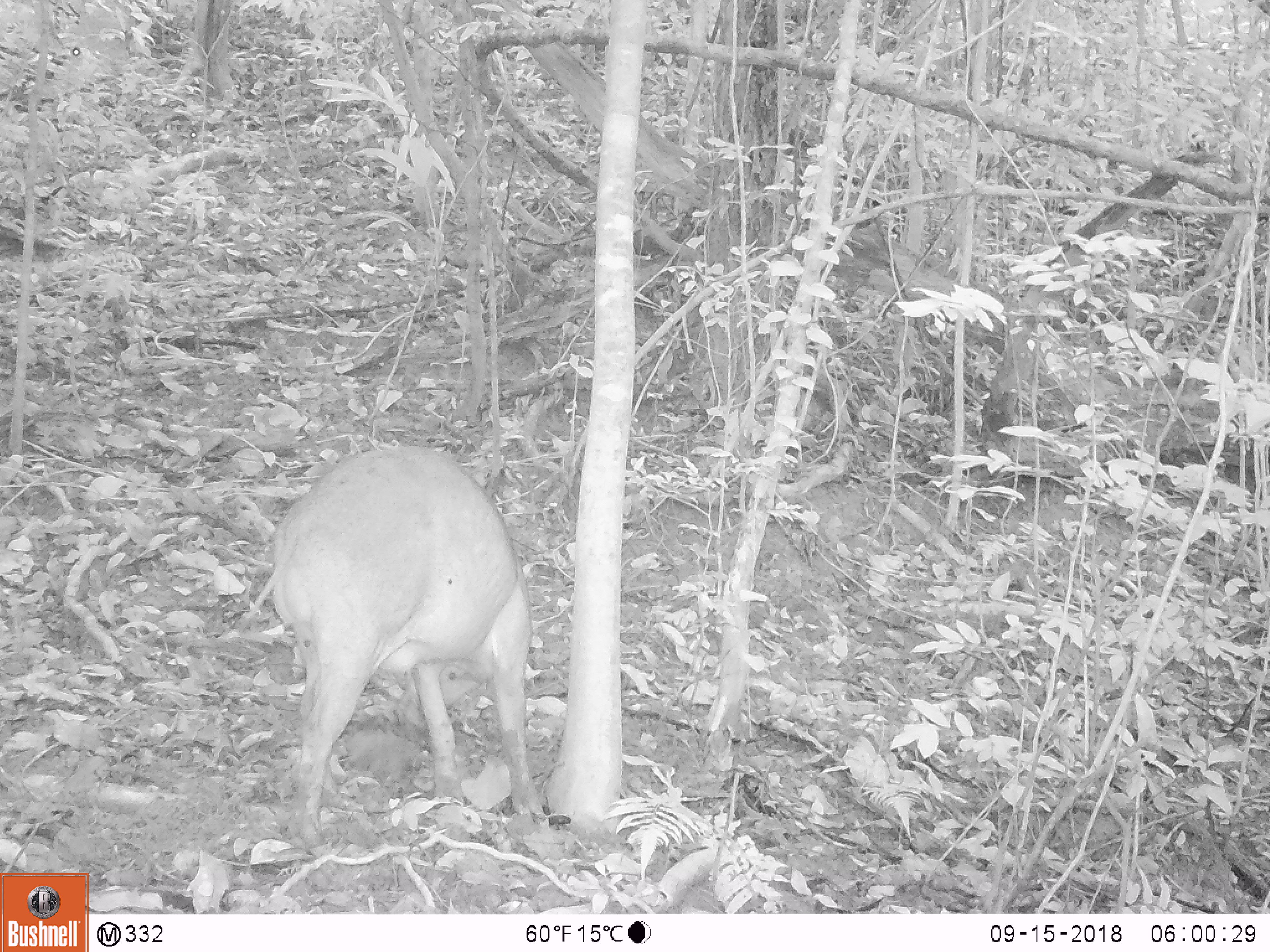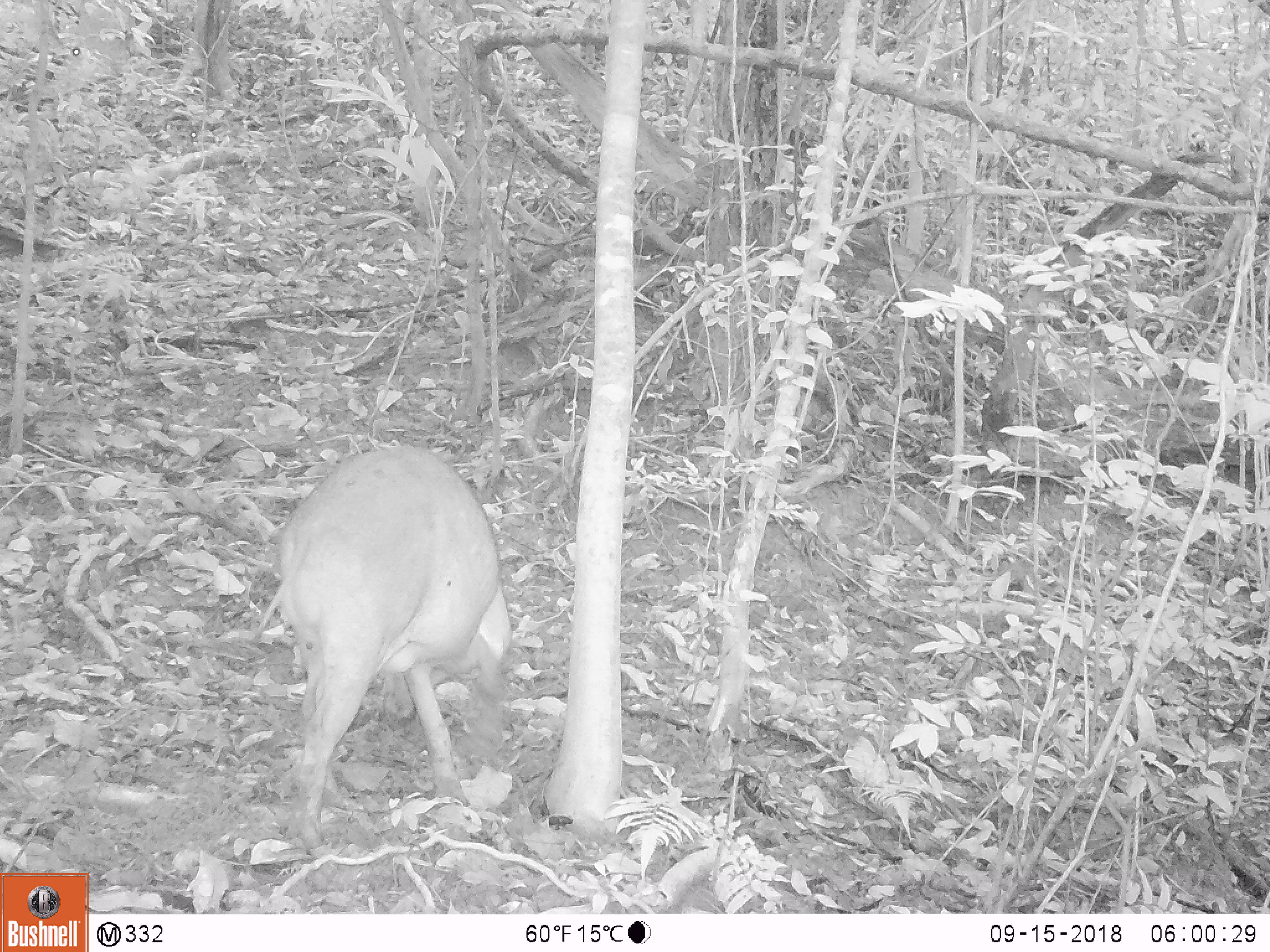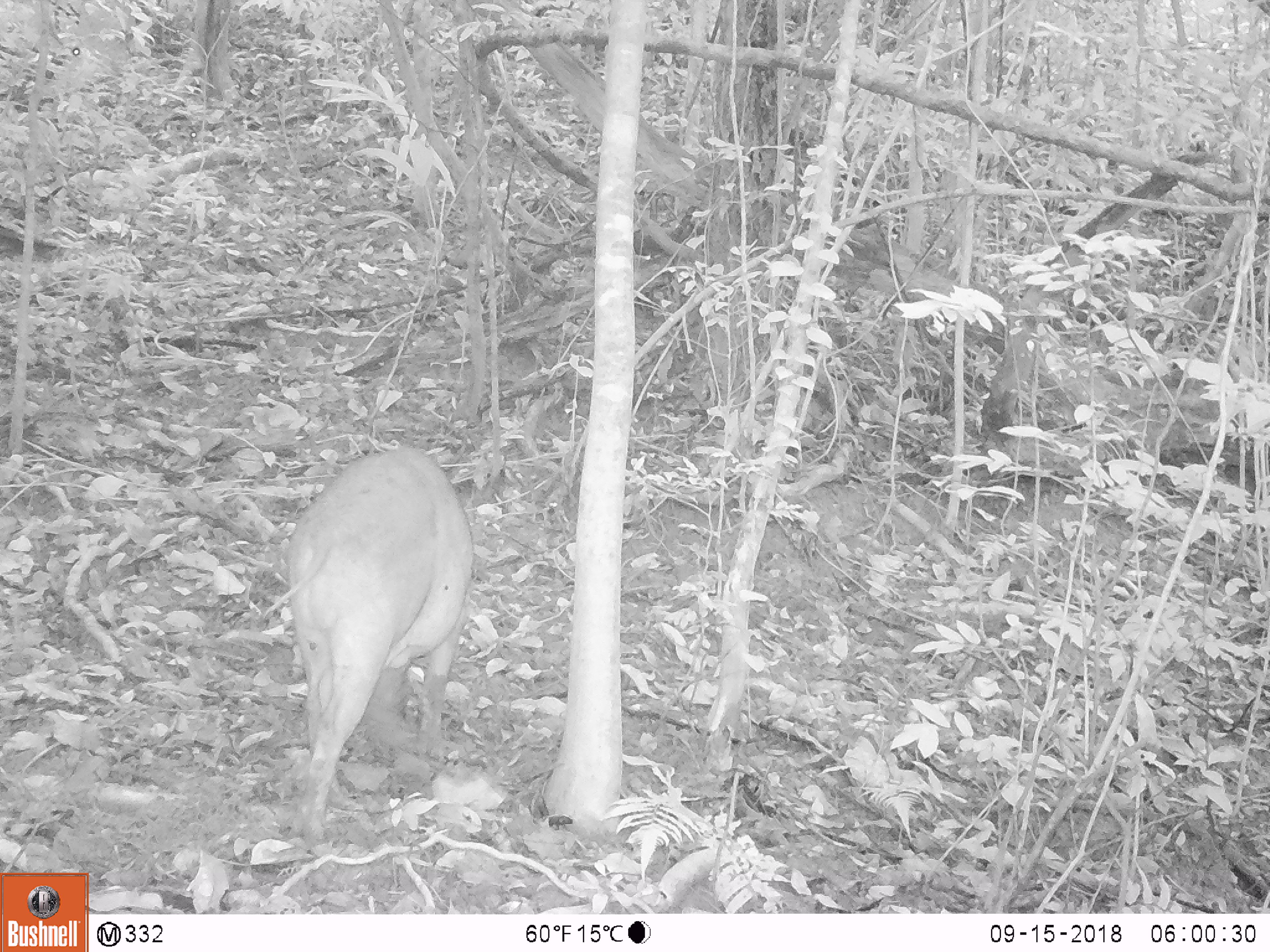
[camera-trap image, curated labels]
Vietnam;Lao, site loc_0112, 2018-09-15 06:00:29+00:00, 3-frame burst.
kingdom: Animalia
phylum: Chordata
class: Mammalia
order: Artiodactyla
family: Suidae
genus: Sus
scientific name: Sus scrofa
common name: eurasian wild pig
Eurasian wild pig (Sus scrofa). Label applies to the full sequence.